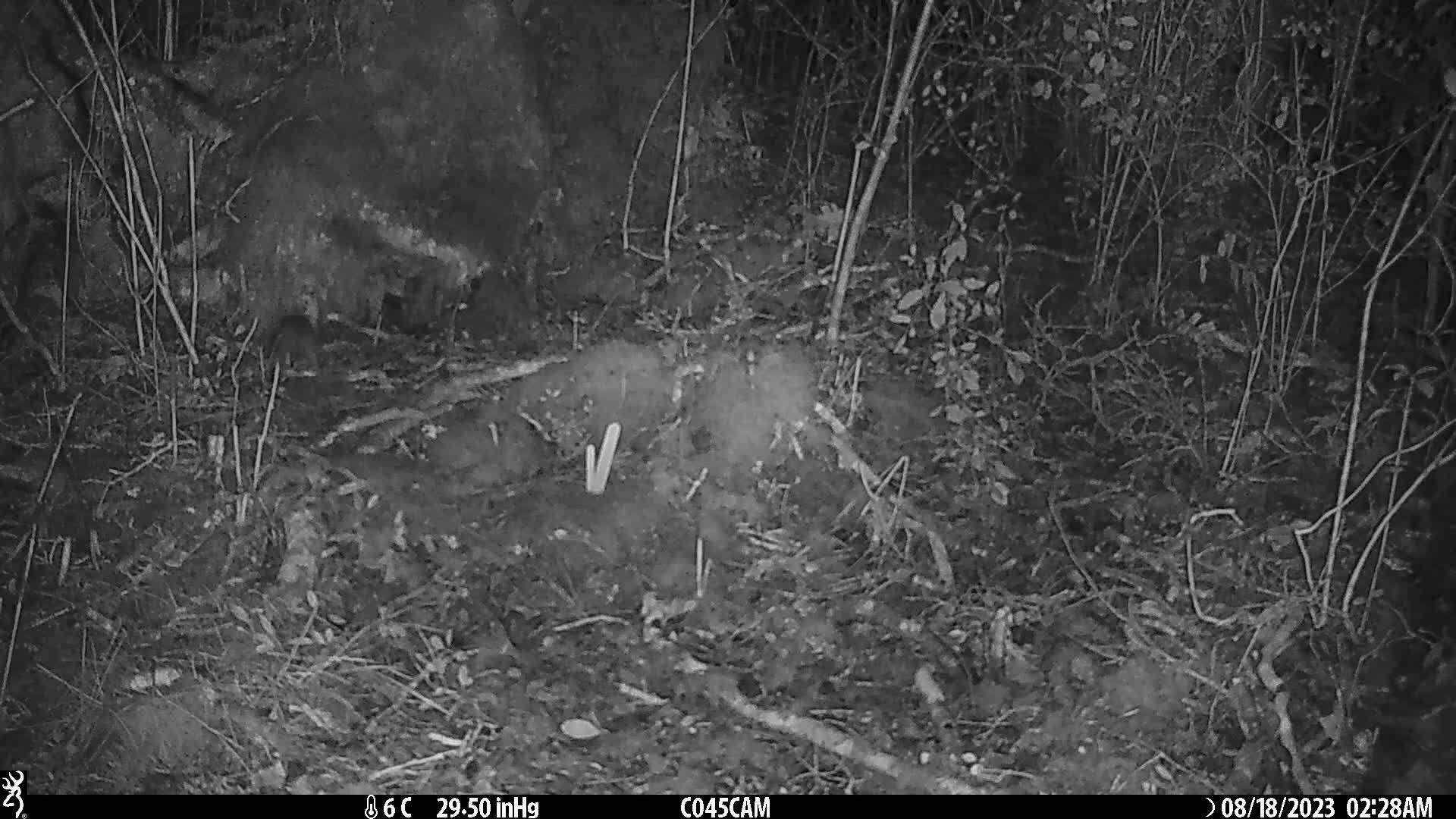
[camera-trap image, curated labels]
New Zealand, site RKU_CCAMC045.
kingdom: Animalia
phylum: Chordata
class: Mammalia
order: Rodentia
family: Muridae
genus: Rattus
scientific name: Rattus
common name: rat